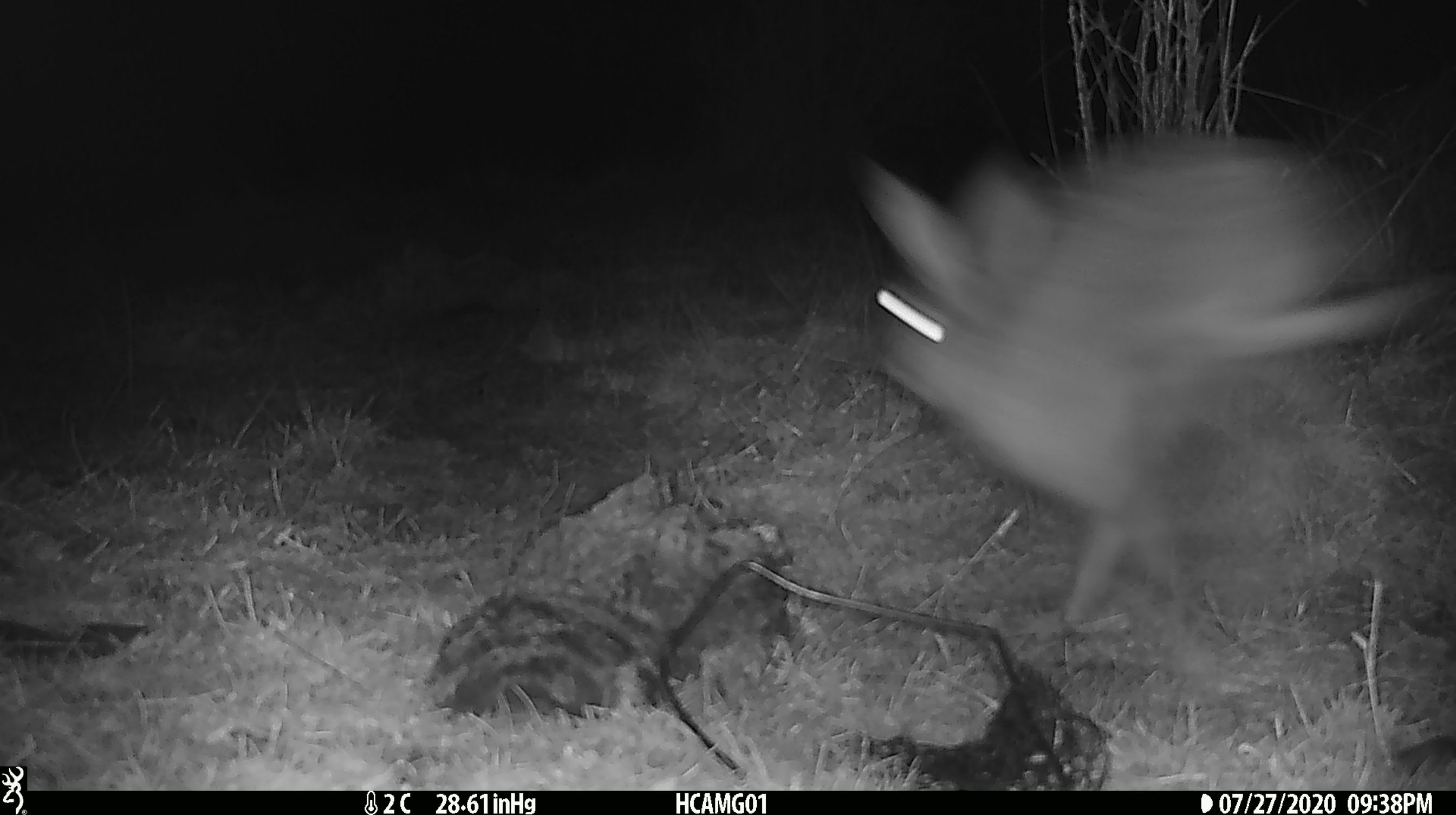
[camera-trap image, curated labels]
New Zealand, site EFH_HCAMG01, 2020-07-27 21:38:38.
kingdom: Animalia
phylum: Chordata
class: Mammalia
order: Lagomorpha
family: Leporidae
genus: Lepus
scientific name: Lepus europaeus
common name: brown hare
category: hare